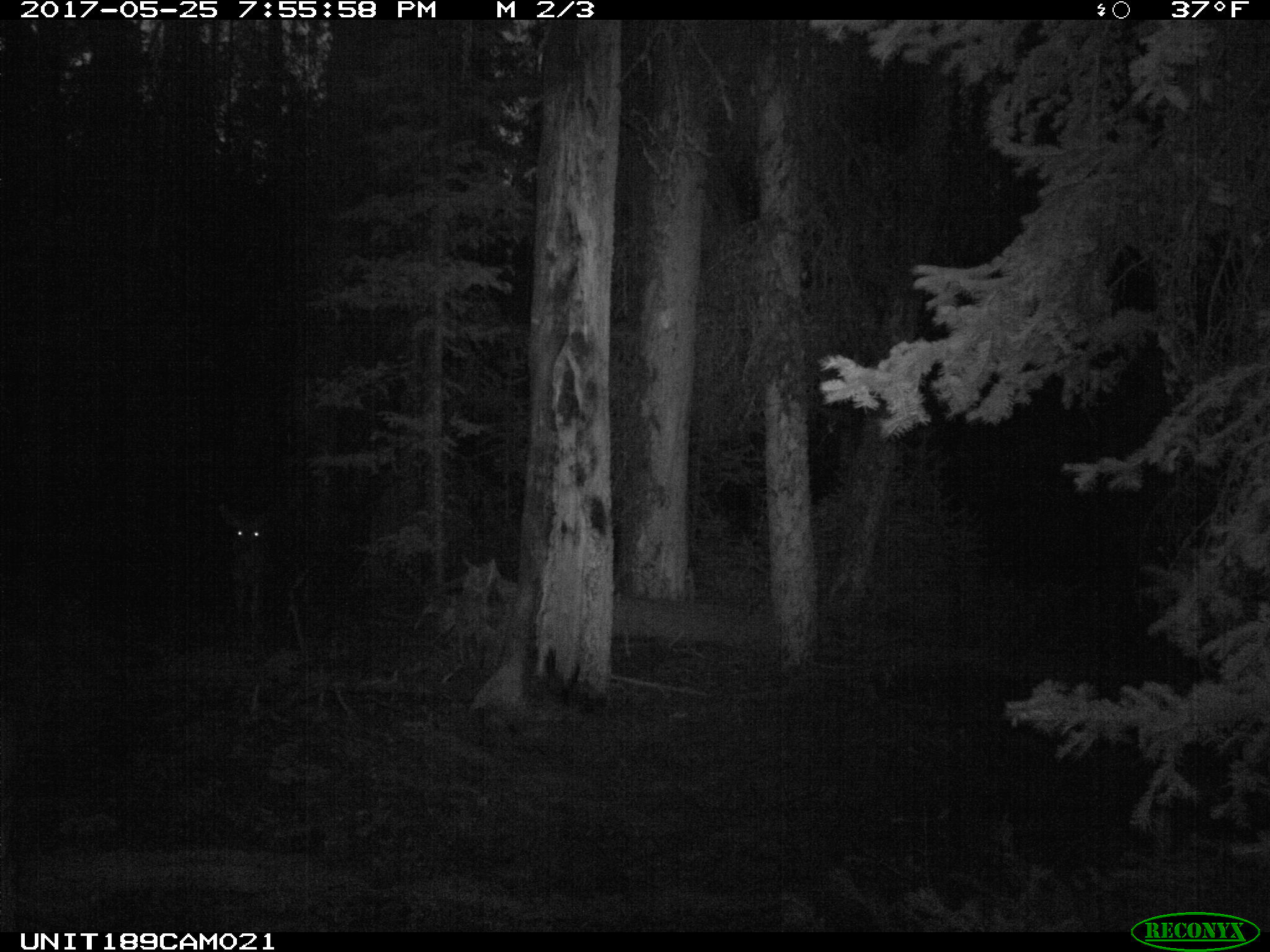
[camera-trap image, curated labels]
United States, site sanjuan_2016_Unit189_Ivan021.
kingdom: Animalia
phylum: Chordata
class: Mammalia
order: Artiodactyla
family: Cervidae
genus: Odocoileus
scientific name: Odocoileus hemionus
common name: mule deer